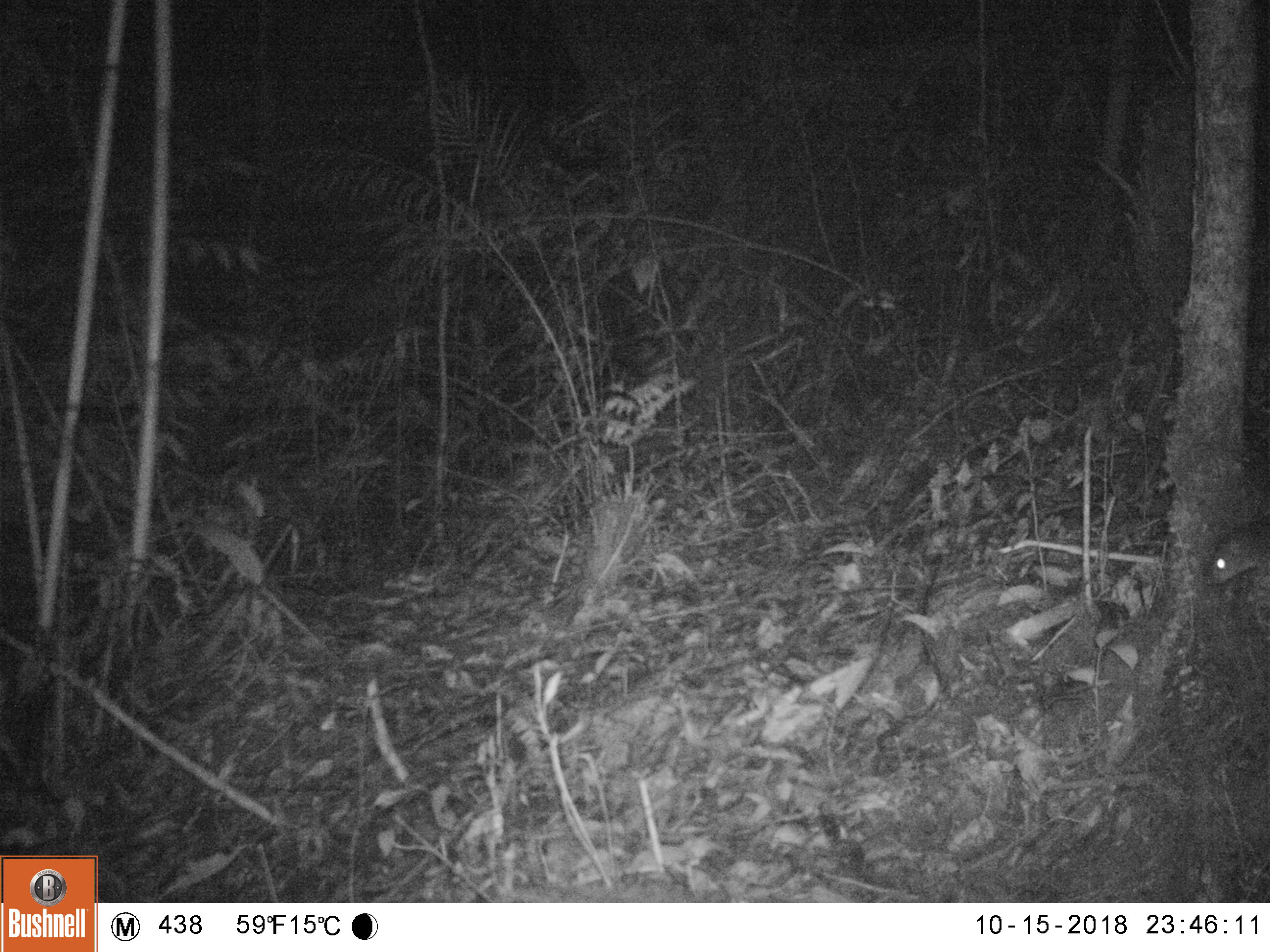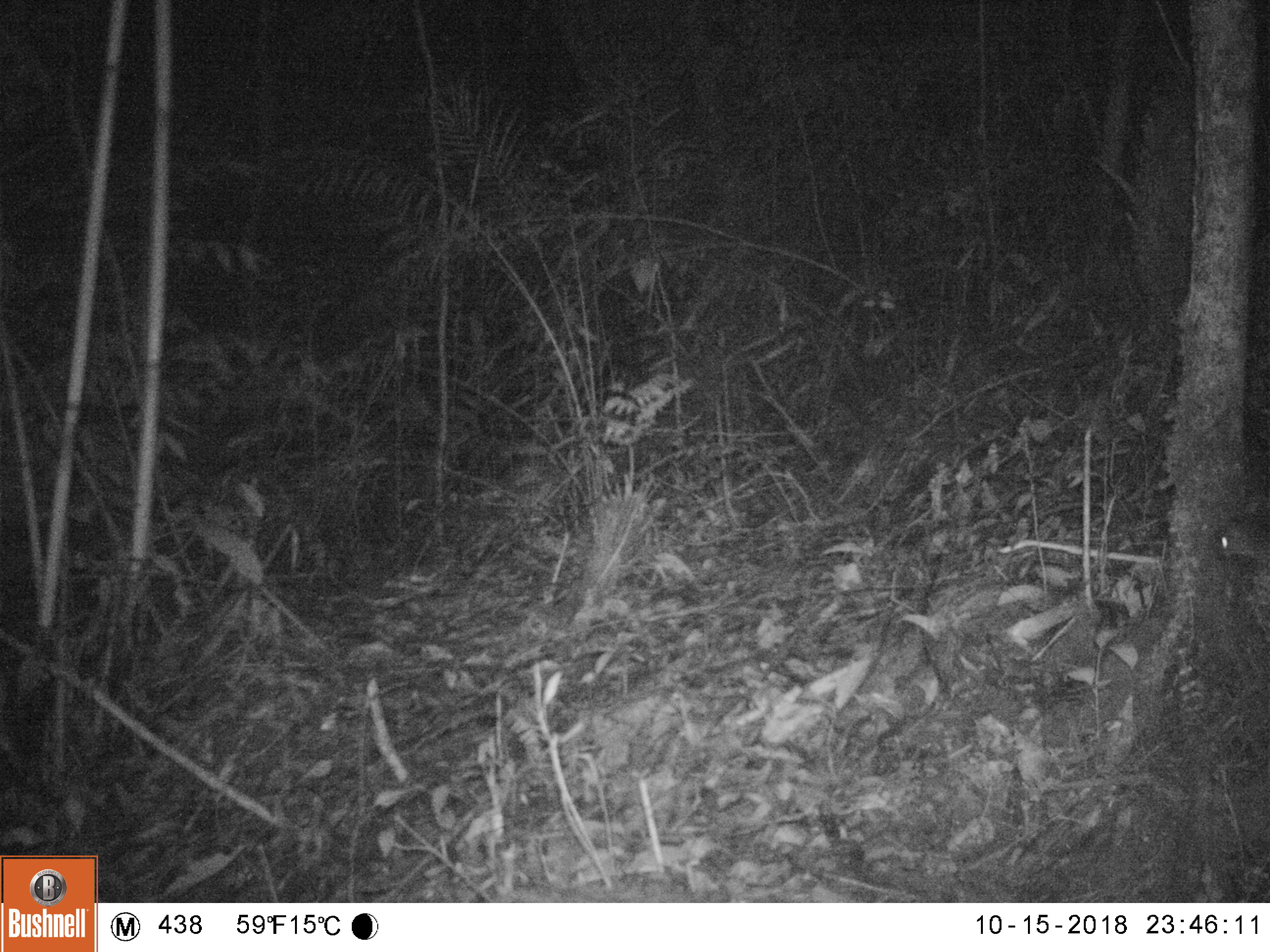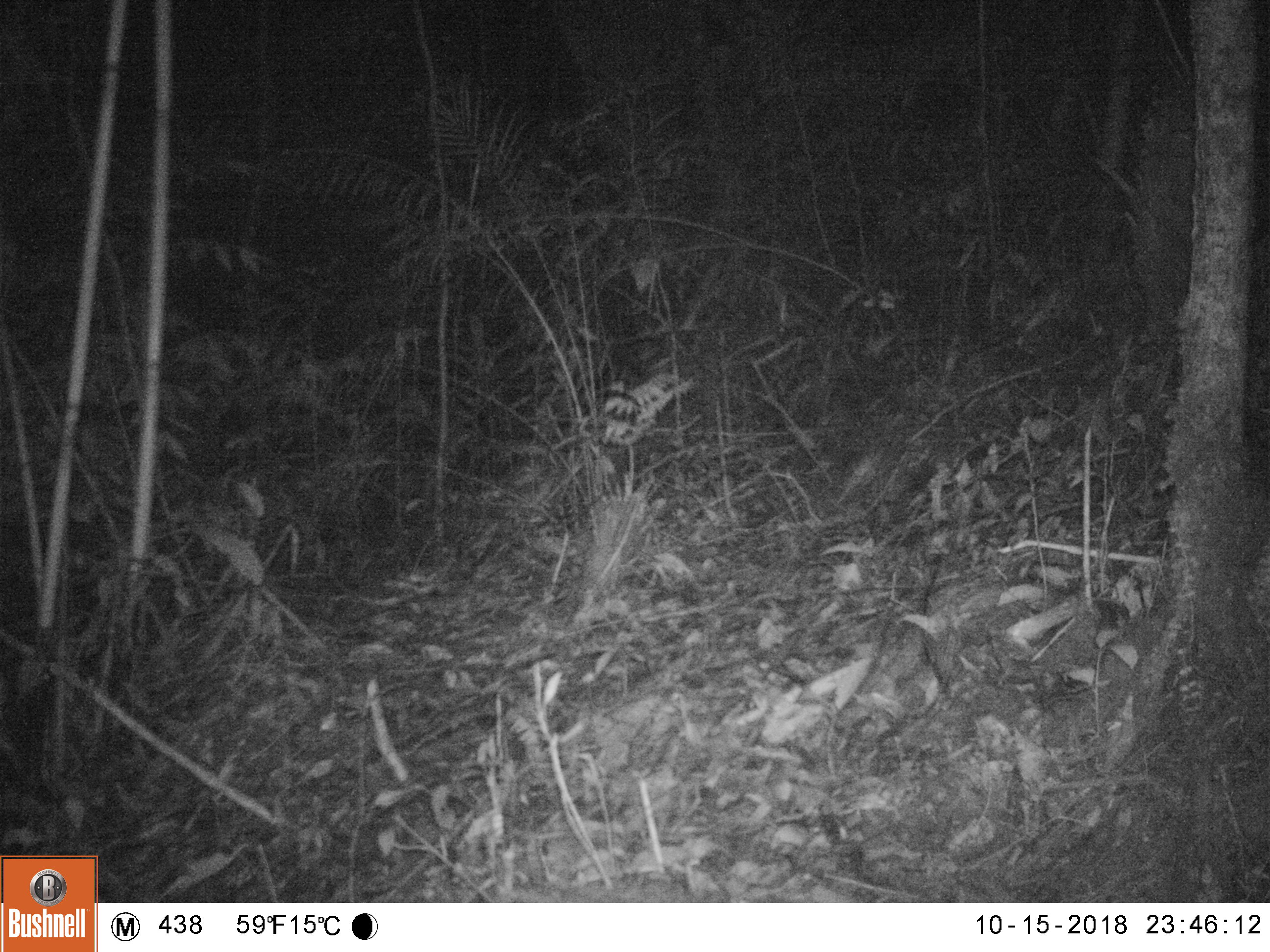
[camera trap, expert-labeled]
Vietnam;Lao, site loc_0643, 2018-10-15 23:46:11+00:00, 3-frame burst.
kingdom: Animalia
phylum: Chordata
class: Mammalia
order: Rodentia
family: Muridae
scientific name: Muridae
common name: old-world mice and rats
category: unidentified murid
Unidentified murid (old-world mice and rats) (Muridae). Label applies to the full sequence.